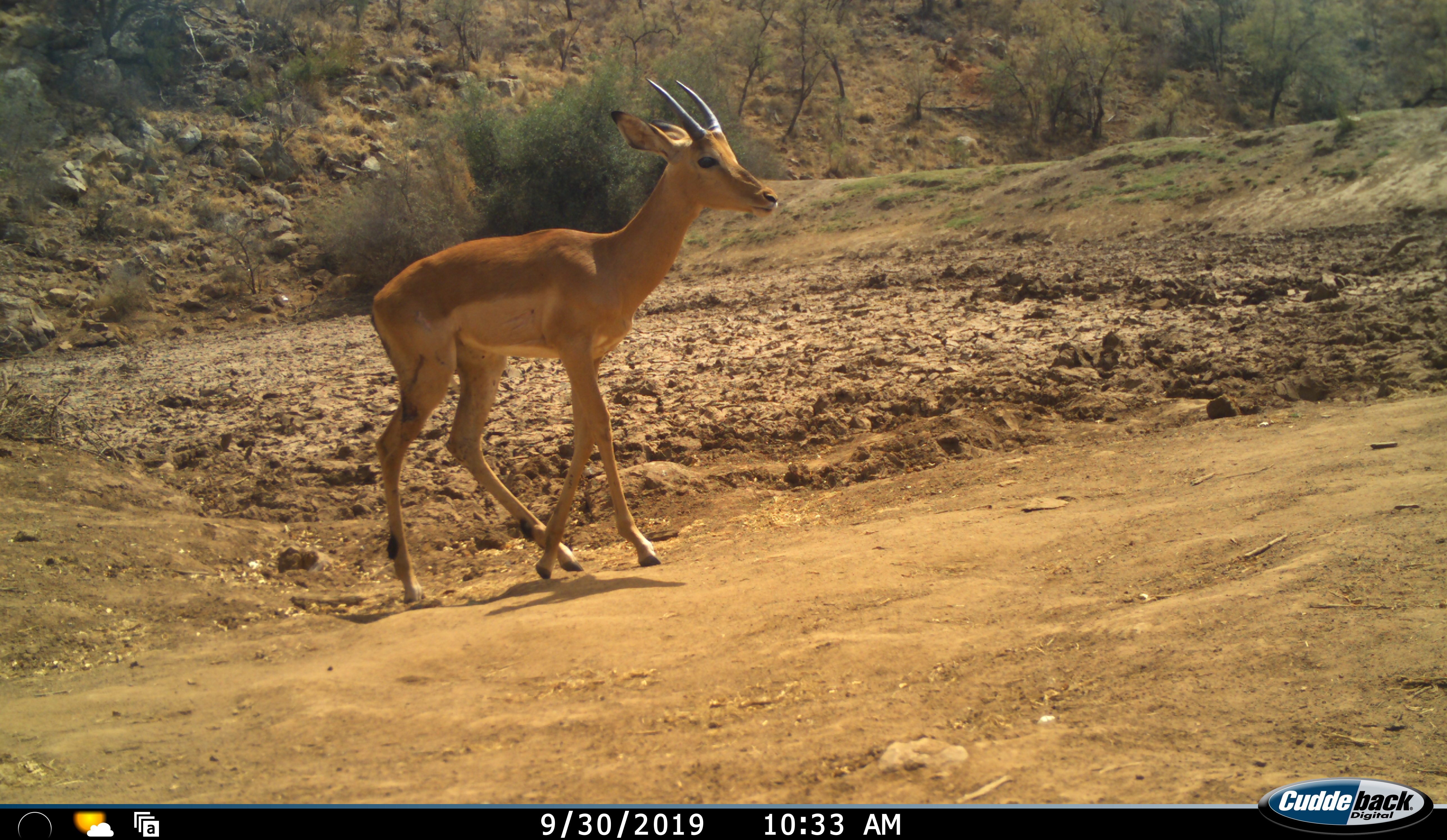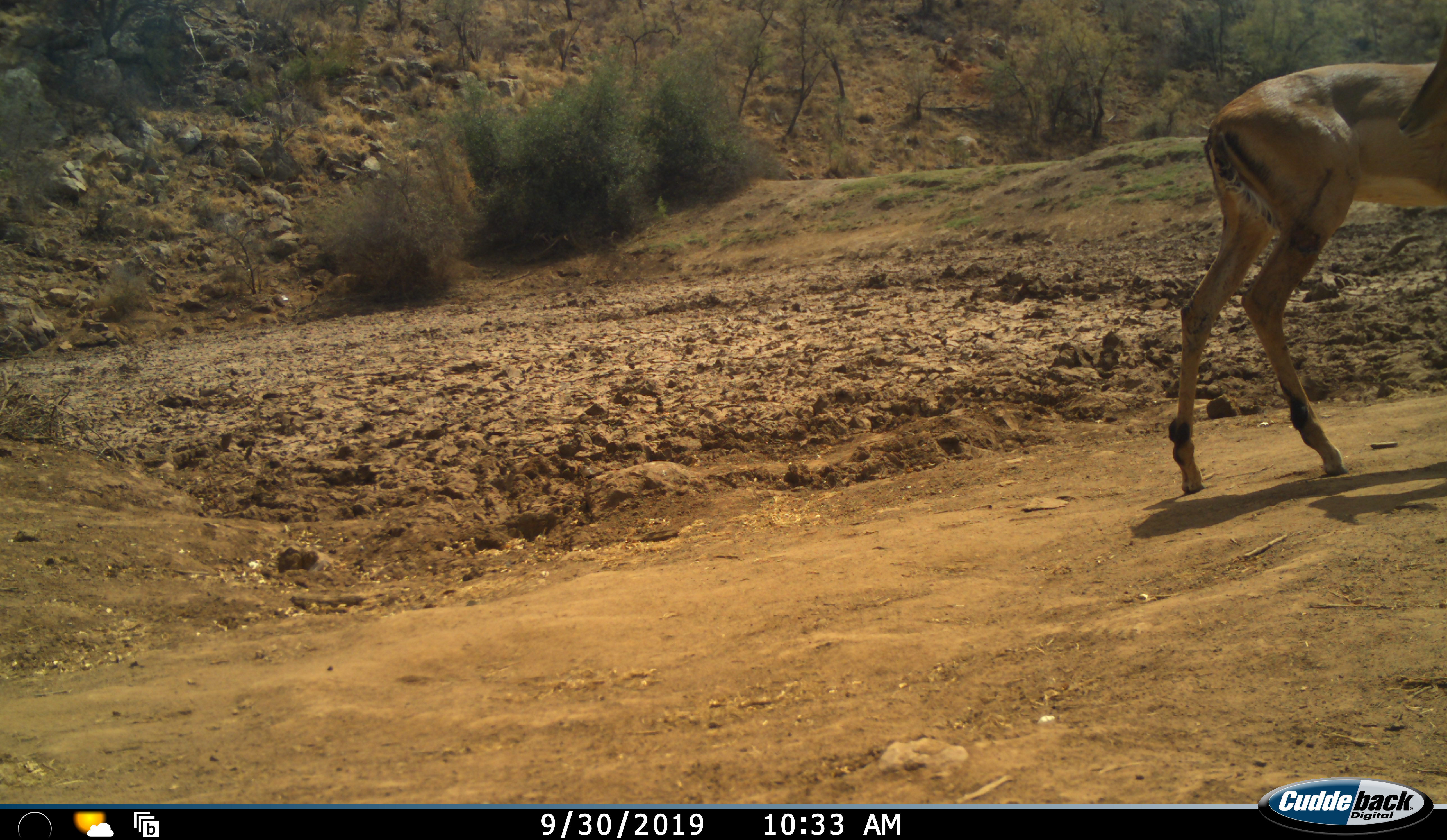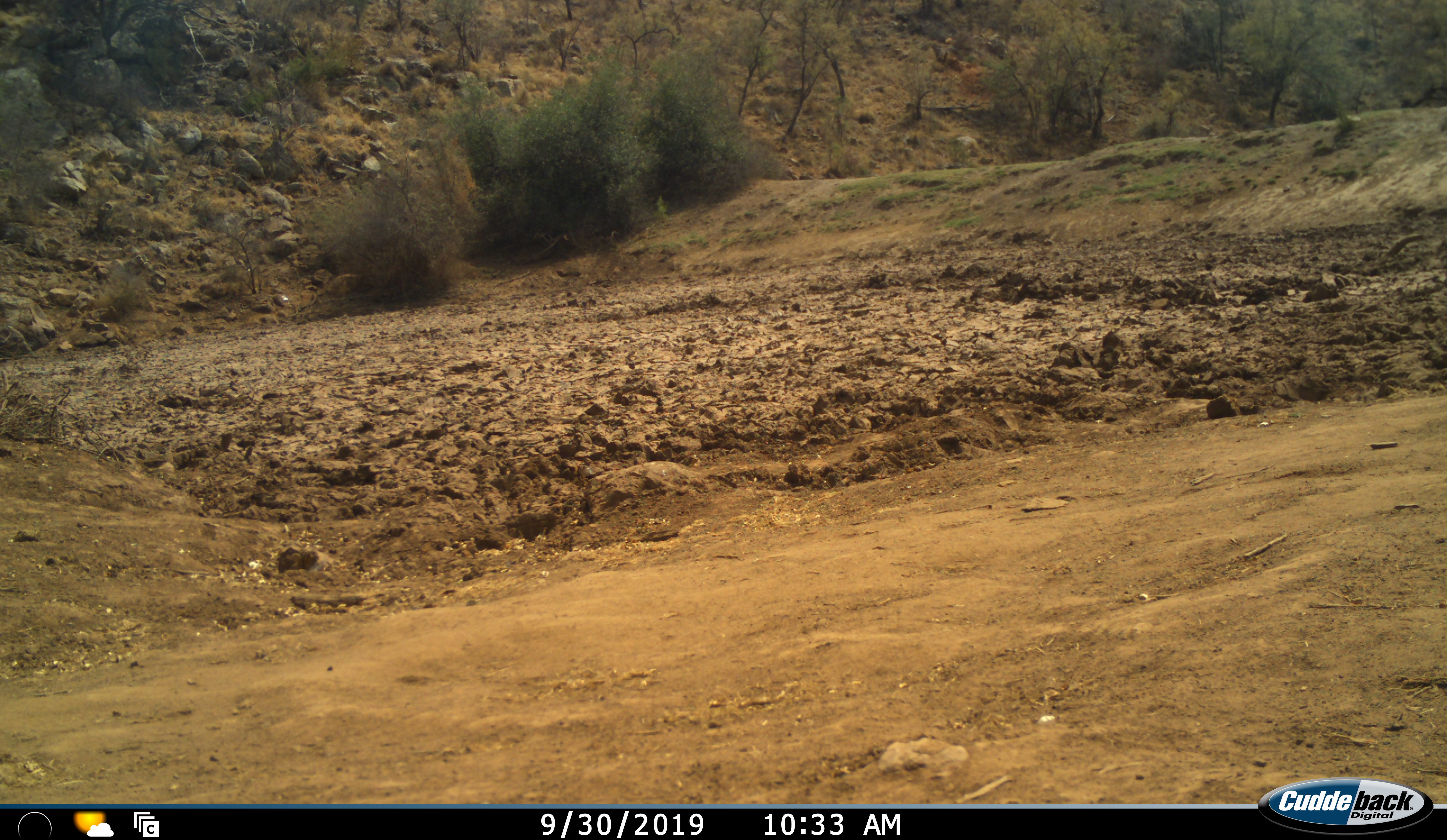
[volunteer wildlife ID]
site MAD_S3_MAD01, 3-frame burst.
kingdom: Animalia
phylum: Chordata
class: Mammalia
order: Artiodactyla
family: Bovidae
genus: Aepyceros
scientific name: Aepyceros melampus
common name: impala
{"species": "impala (Aepyceros melampus)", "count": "1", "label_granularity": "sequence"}